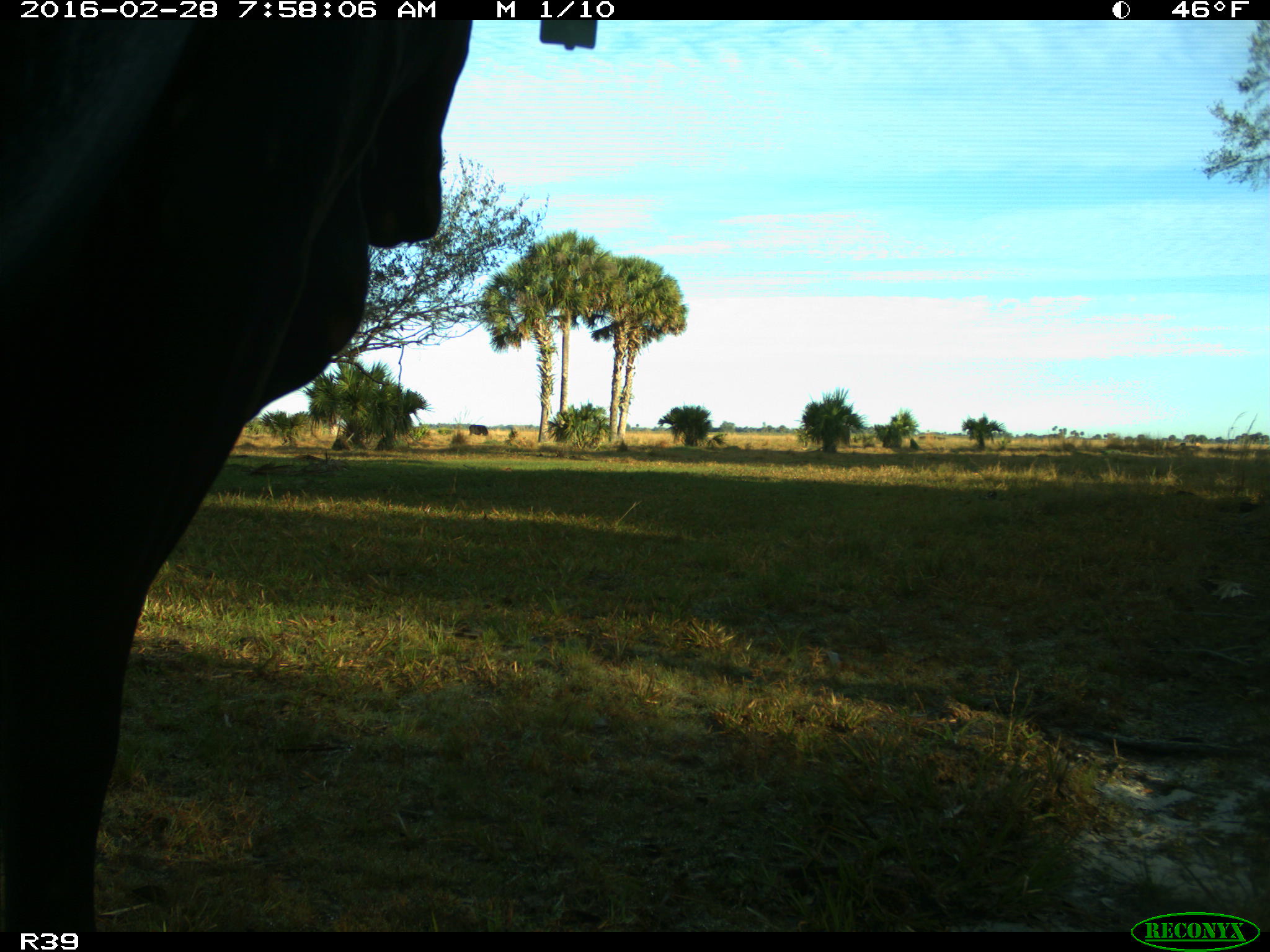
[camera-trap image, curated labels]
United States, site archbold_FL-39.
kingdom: Animalia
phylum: Chordata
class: Mammalia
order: Artiodactyla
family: Bovidae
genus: Bos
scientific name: Bos taurus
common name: domestic cow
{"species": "Bos taurus (domestic cow)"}